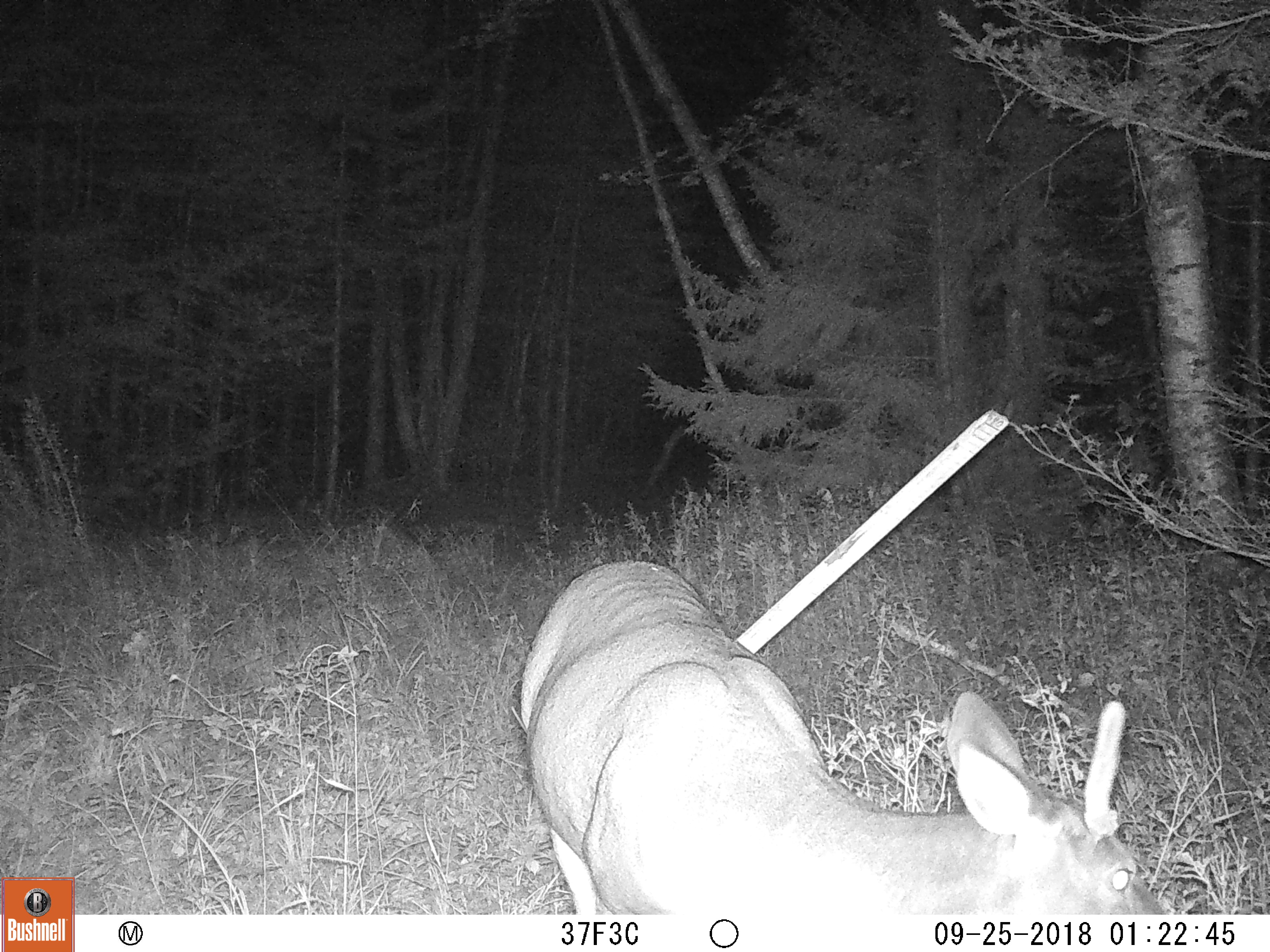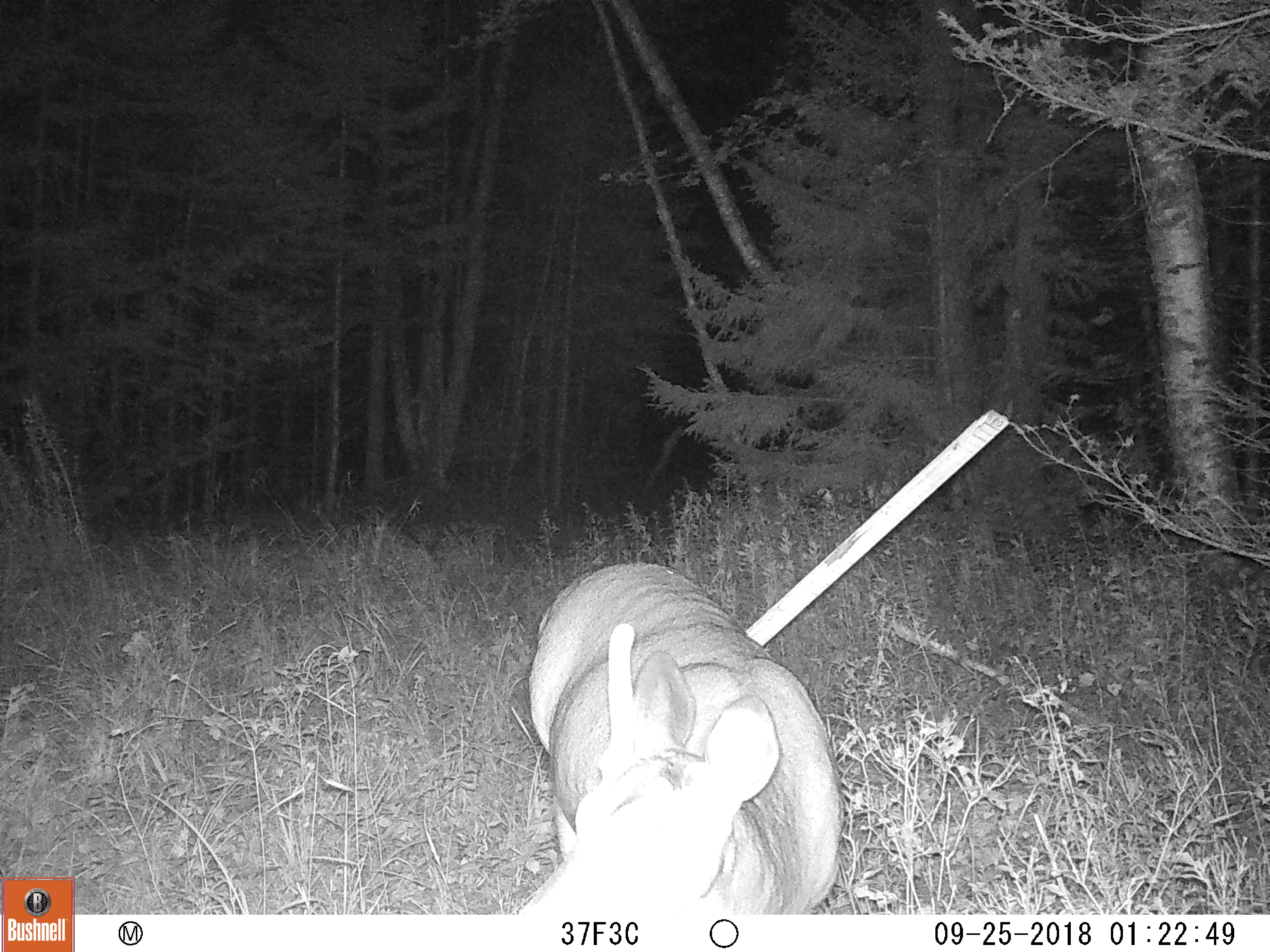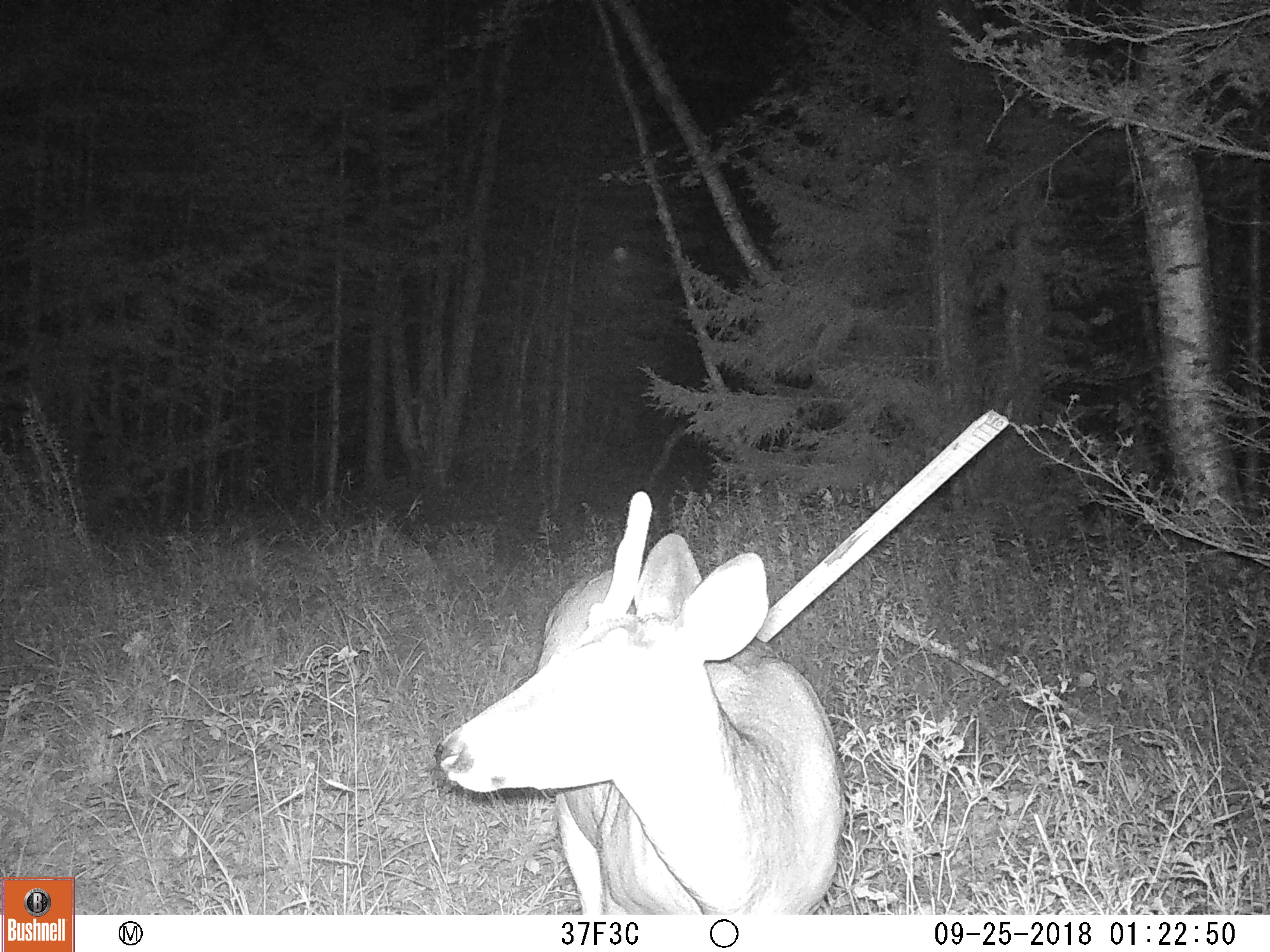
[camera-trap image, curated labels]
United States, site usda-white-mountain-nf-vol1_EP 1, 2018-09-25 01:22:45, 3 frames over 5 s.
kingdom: Animalia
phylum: Chordata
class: Mammalia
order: Artiodactyla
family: Cervidae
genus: Odocoileus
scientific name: Odocoileus virginianus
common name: white-tailed deer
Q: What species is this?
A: White-tailed deer (Odocoileus virginianus).